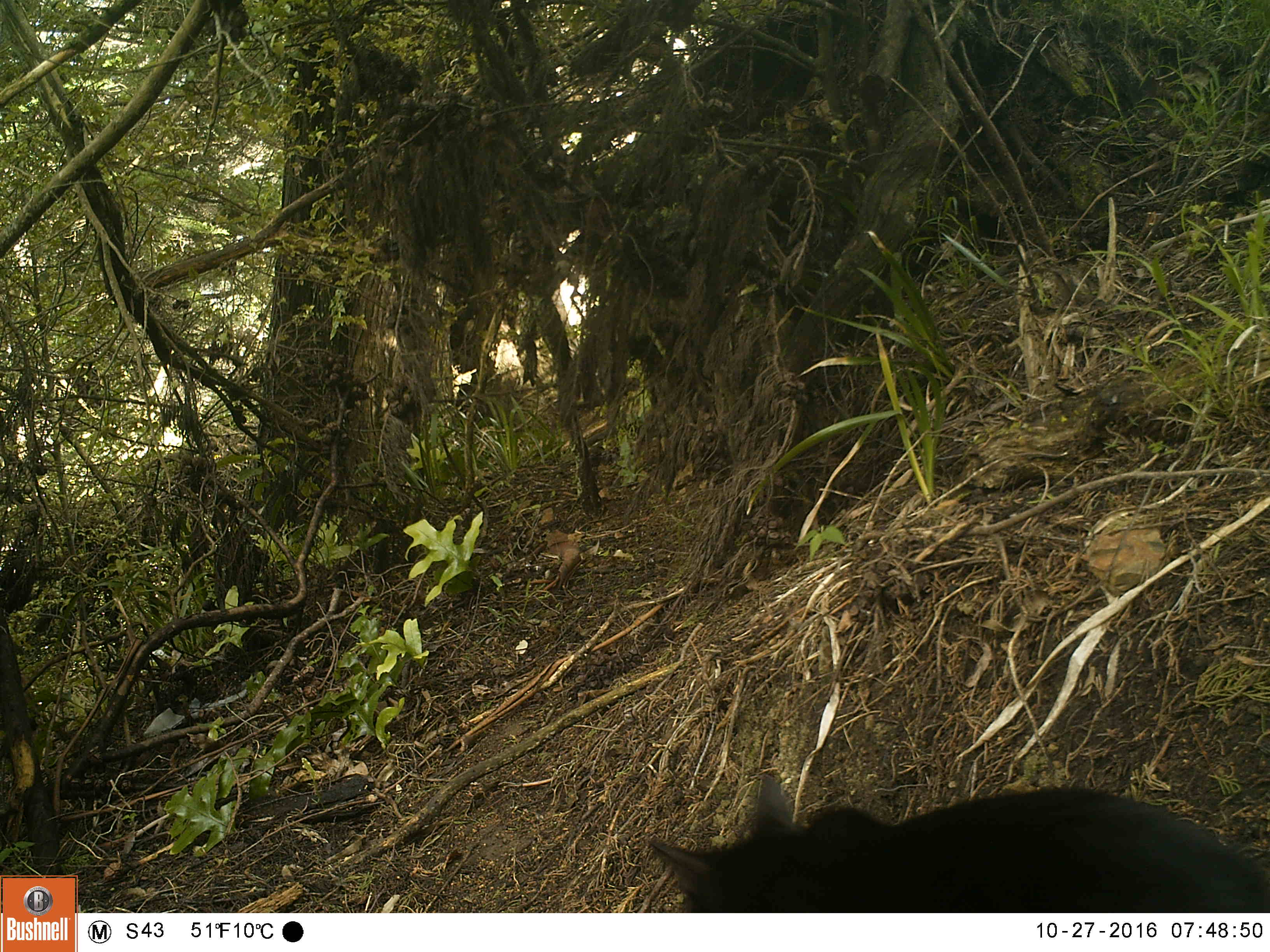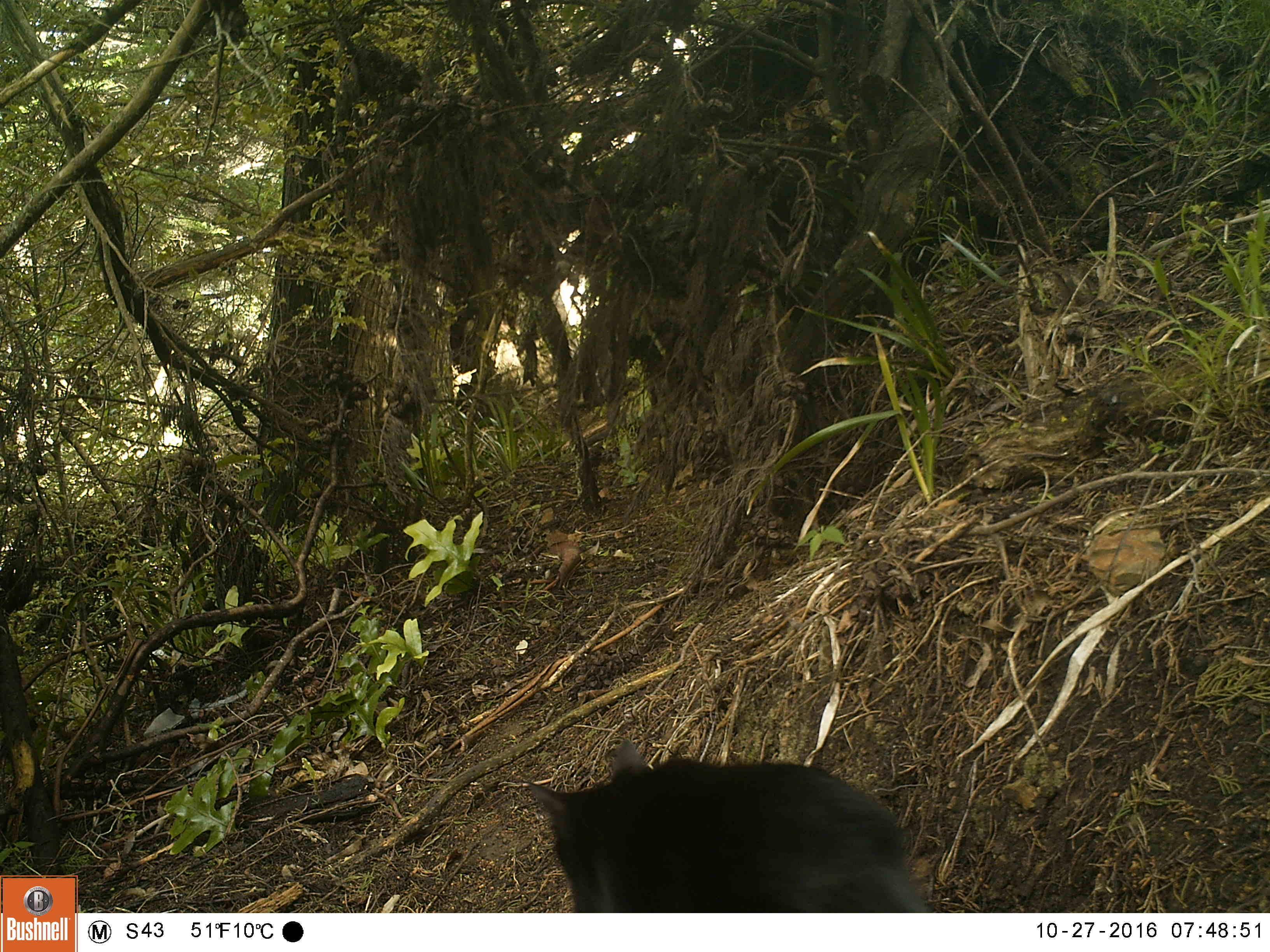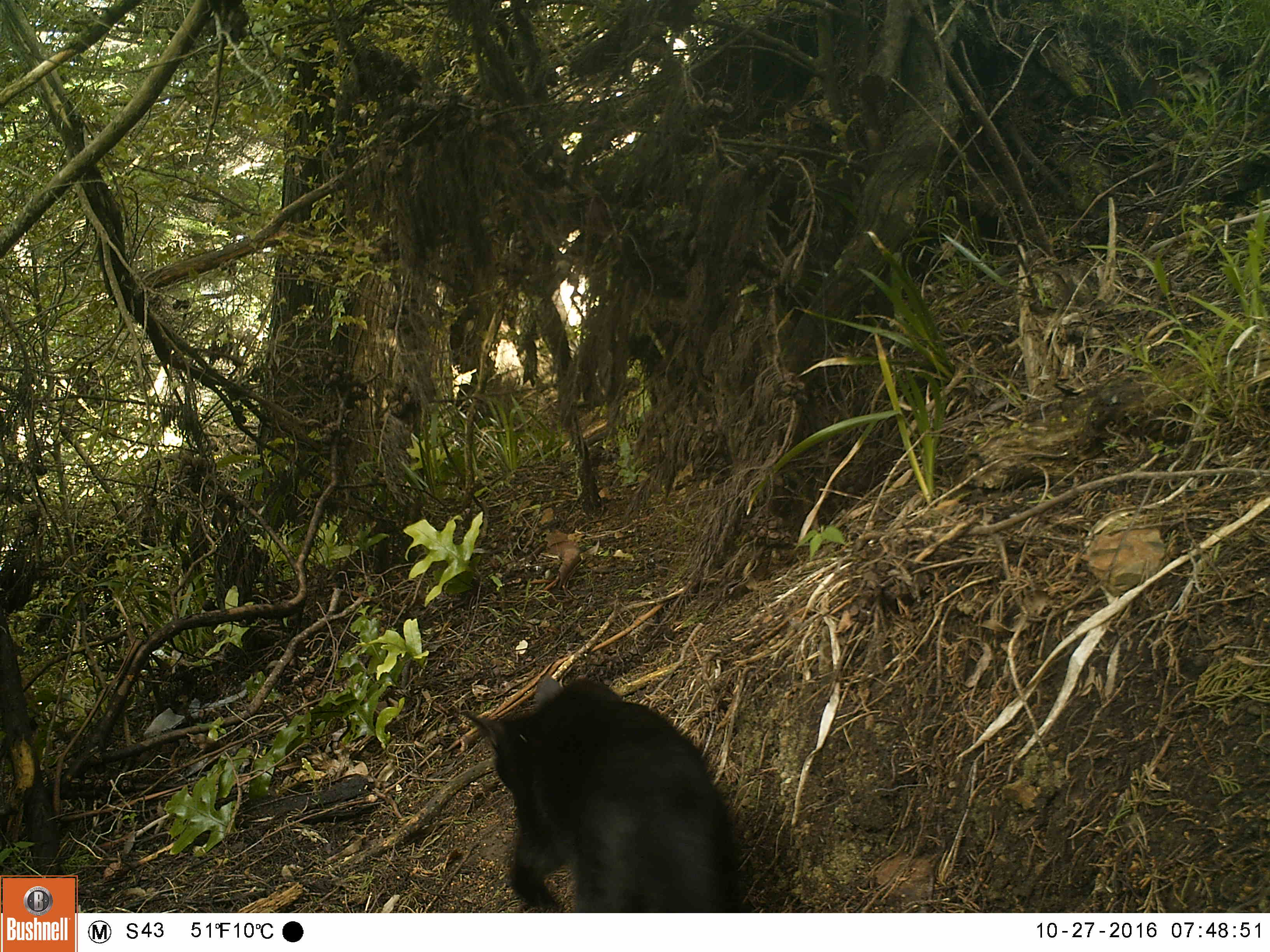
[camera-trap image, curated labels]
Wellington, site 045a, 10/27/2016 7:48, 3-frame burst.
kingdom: Animalia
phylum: Chordata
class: Mammalia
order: Carnivora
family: Felidae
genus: Felis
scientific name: Felis catus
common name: cat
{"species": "cat (Felis catus)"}